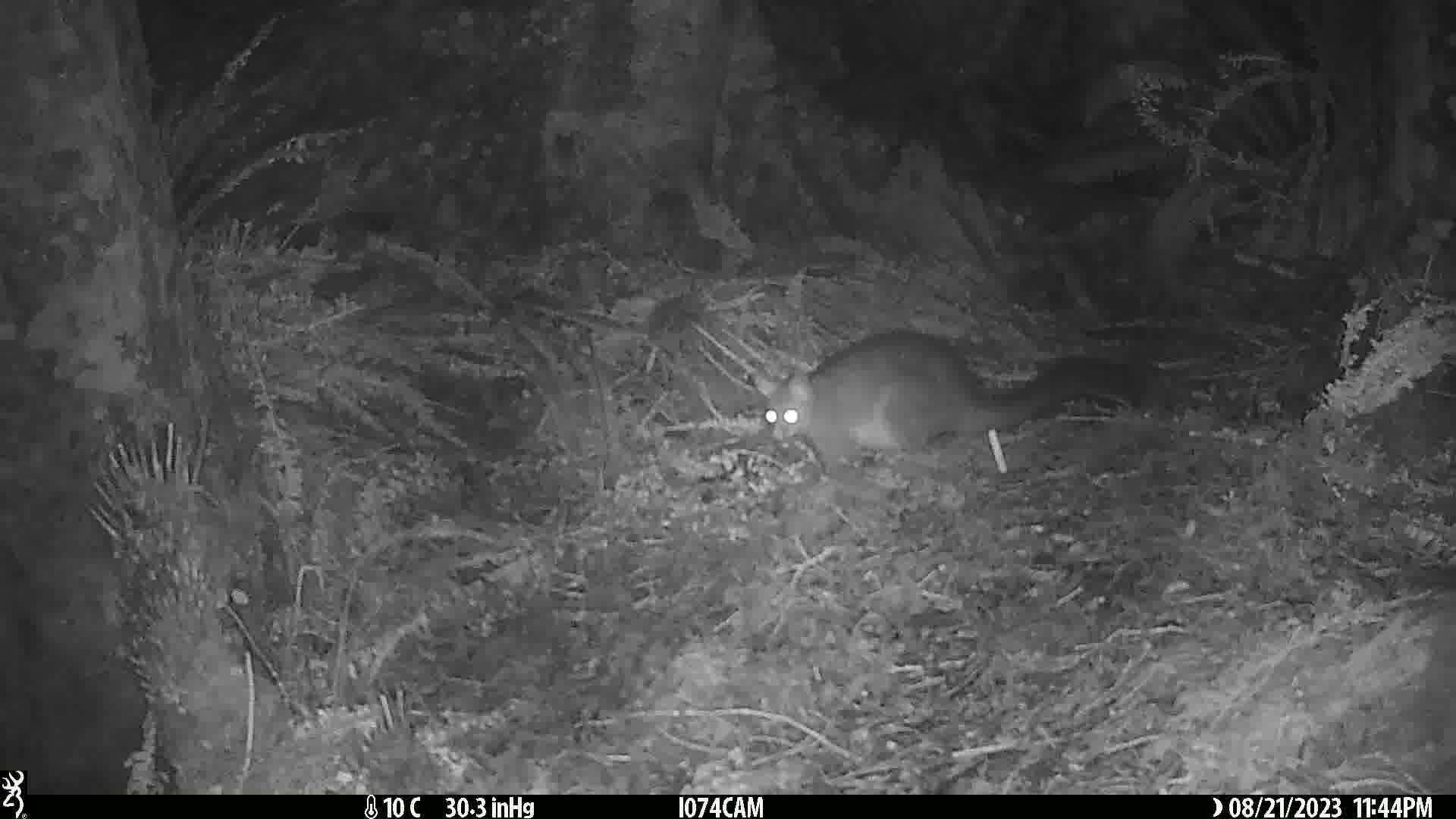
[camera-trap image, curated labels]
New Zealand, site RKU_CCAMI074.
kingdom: Animalia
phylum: Chordata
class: Mammalia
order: Diprotodontia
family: Phalangeridae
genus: Trichosurus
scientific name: Trichosurus vulpecula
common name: common brushtail possum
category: possum